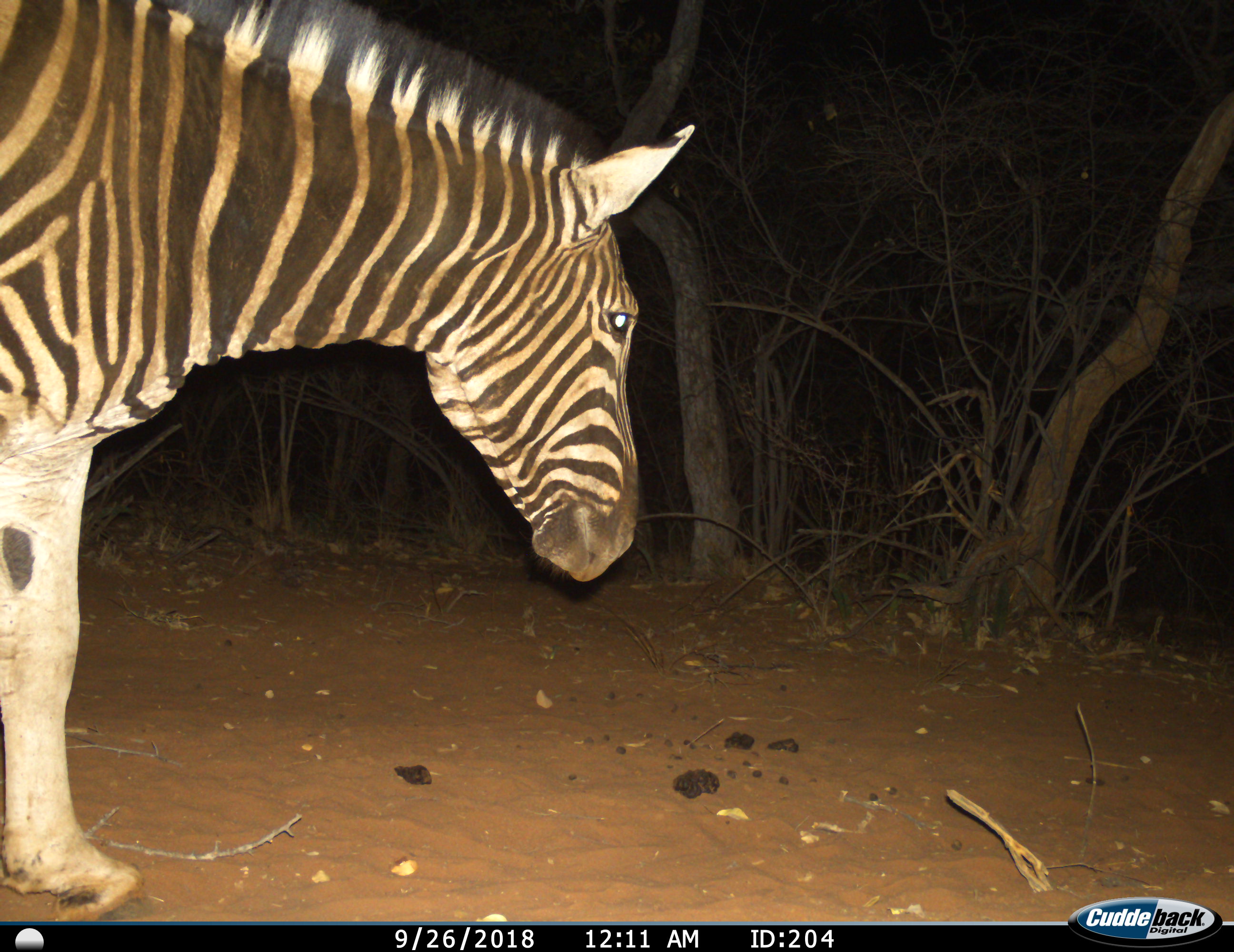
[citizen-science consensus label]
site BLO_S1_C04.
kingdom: Animalia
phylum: Chordata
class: Mammalia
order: Perissodactyla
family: Equidae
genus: Equus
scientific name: Equus quagga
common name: plains zebra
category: zebraplains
Zebraplains (plains zebra) (Equus quagga), count 1. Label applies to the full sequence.